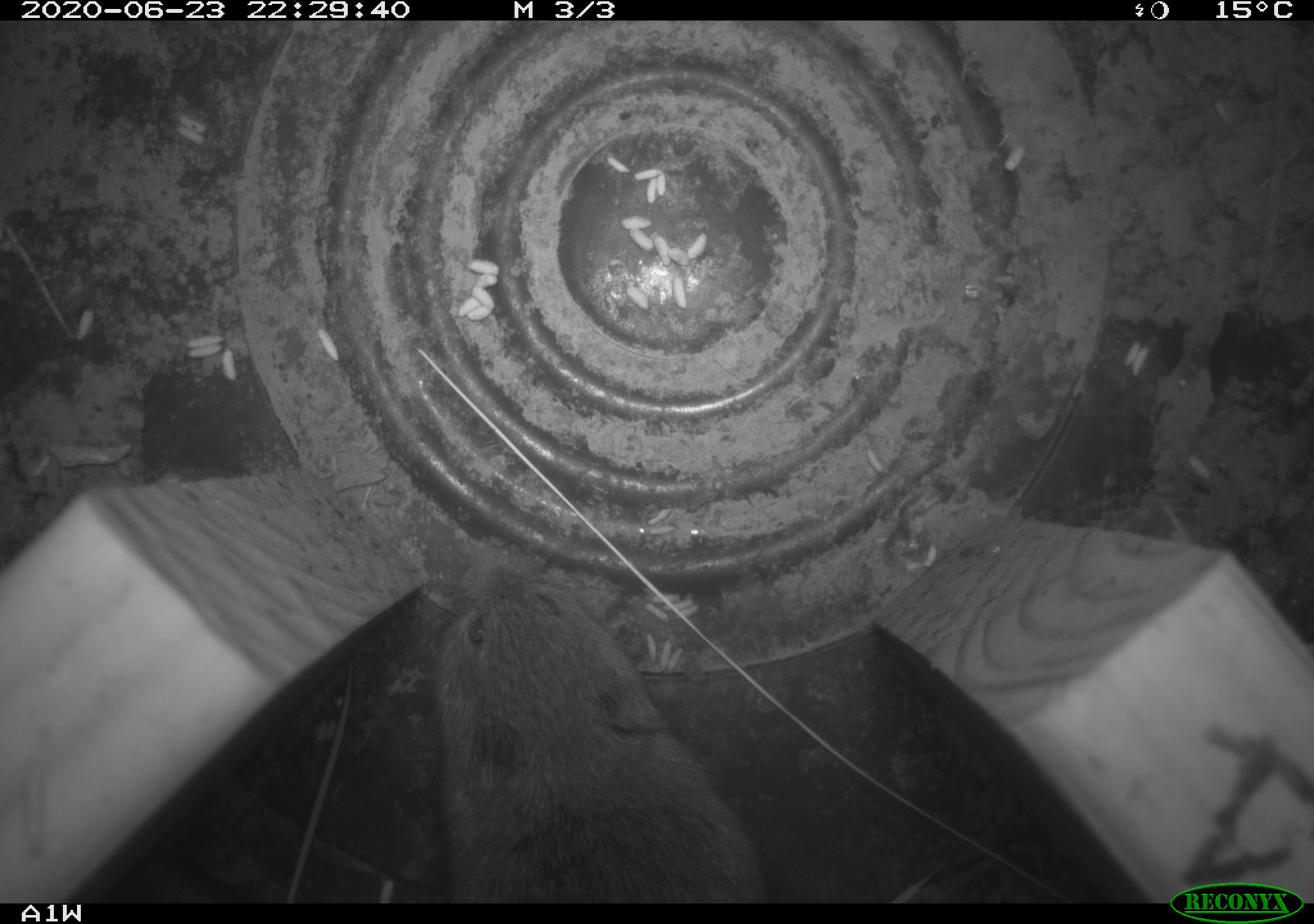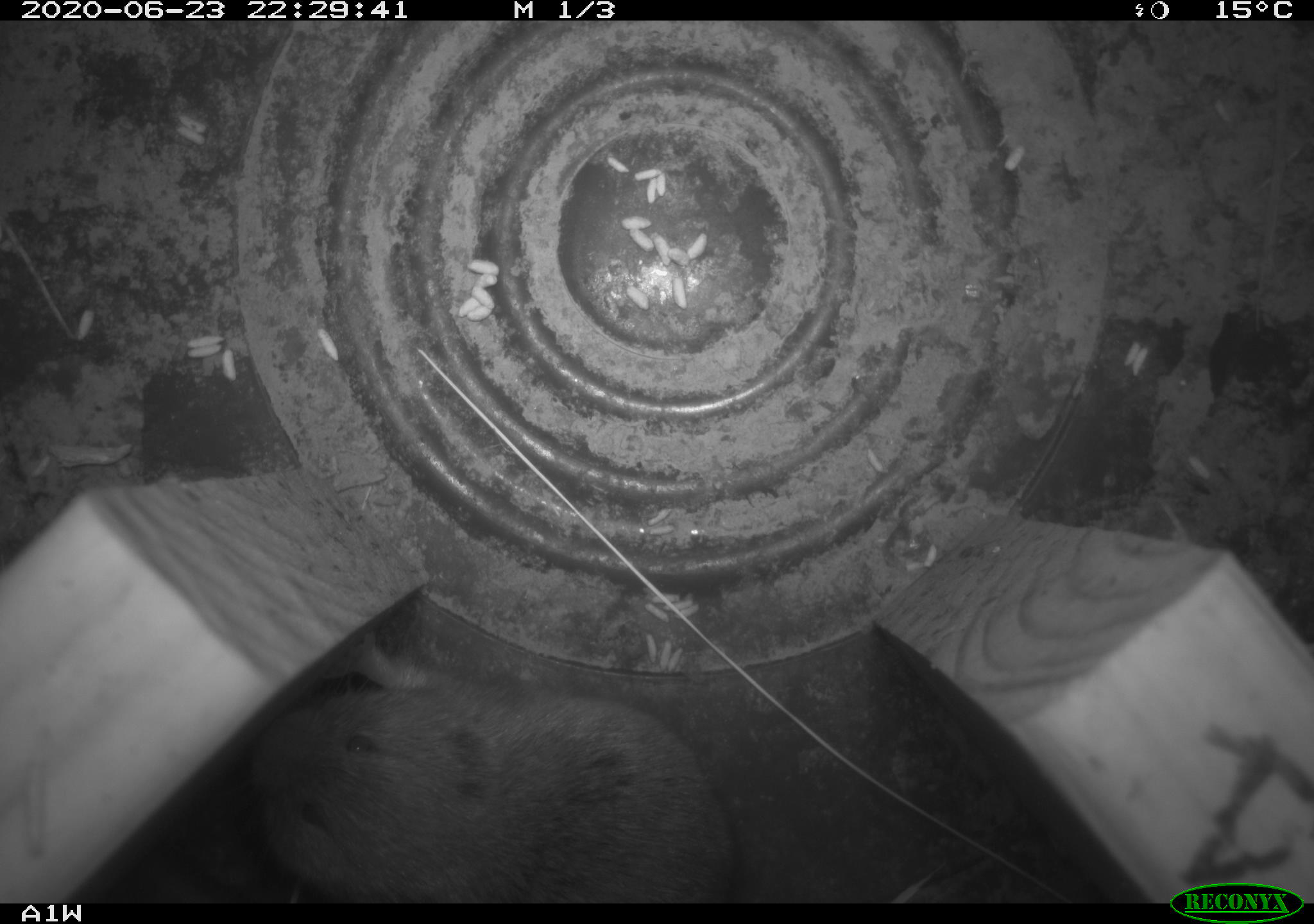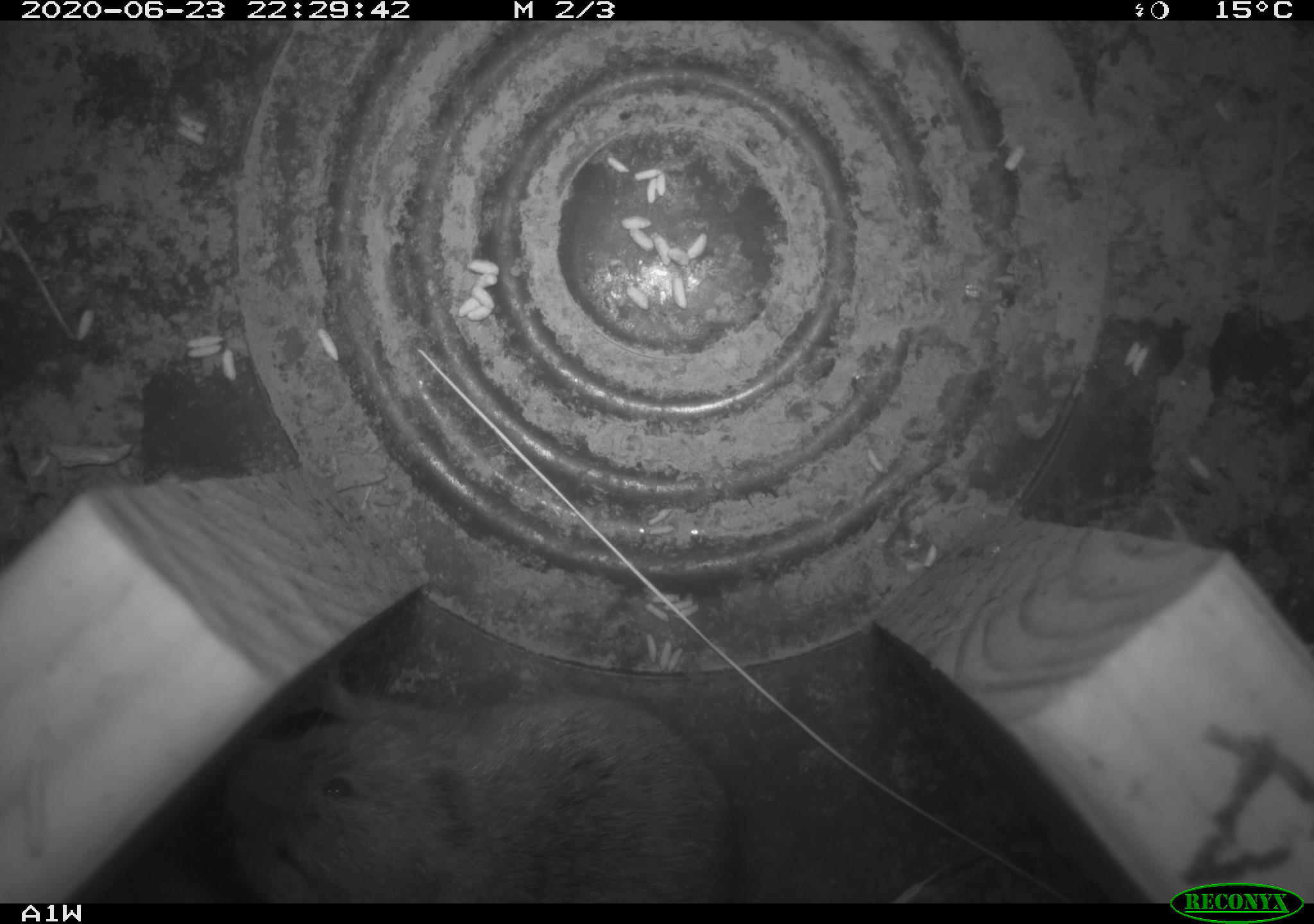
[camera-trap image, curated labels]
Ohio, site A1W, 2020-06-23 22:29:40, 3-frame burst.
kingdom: Animalia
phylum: Chordata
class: Mammalia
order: Rodentia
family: Cricetidae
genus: Microtus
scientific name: Microtus pennsylvanicus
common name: meadow vole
Meadow vole (Microtus pennsylvanicus).